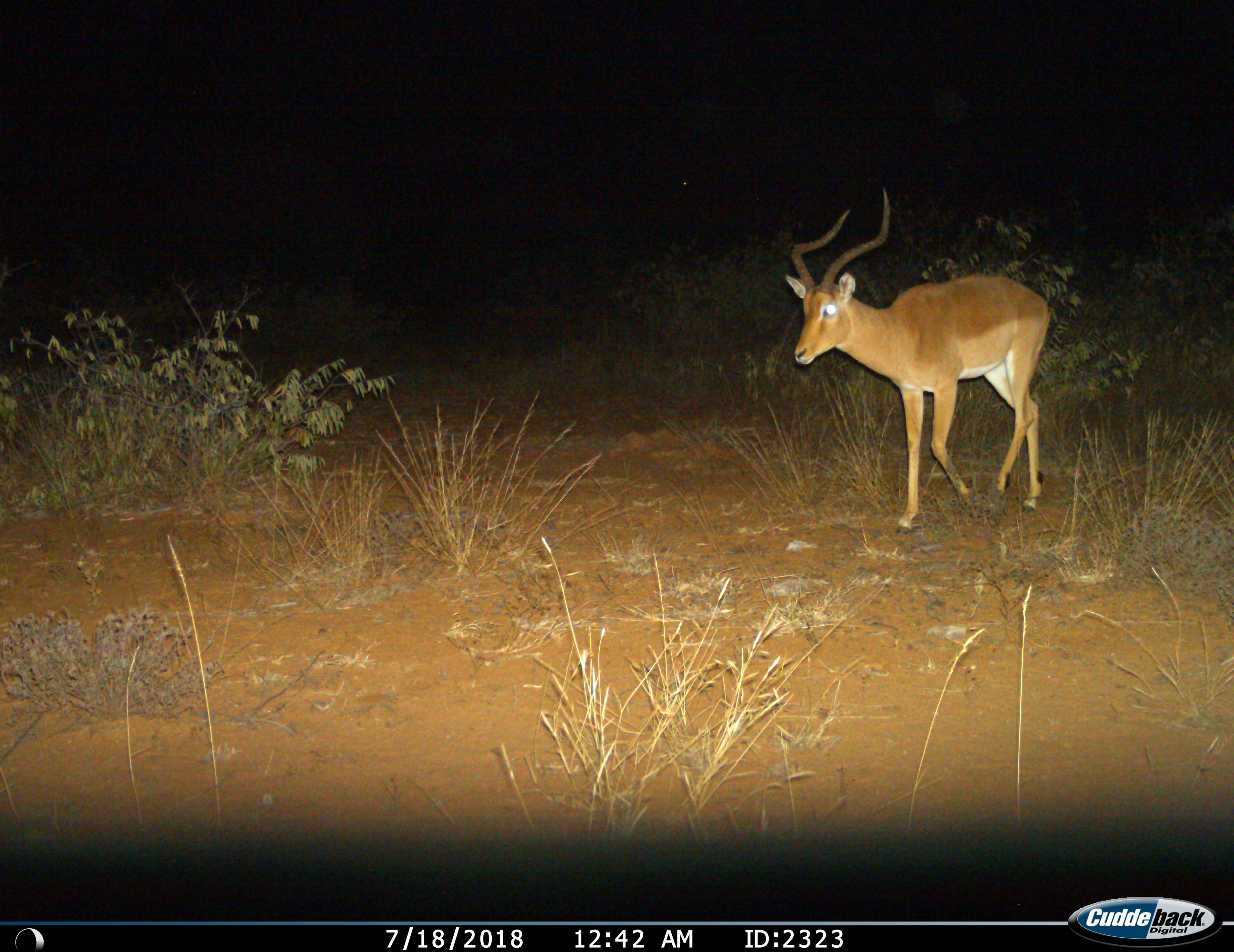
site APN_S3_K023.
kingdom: Animalia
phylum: Chordata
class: Mammalia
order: Artiodactyla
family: Bovidae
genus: Aepyceros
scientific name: Aepyceros melampus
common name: impala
Impala (Aepyceros melampus), count 1. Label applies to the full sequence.